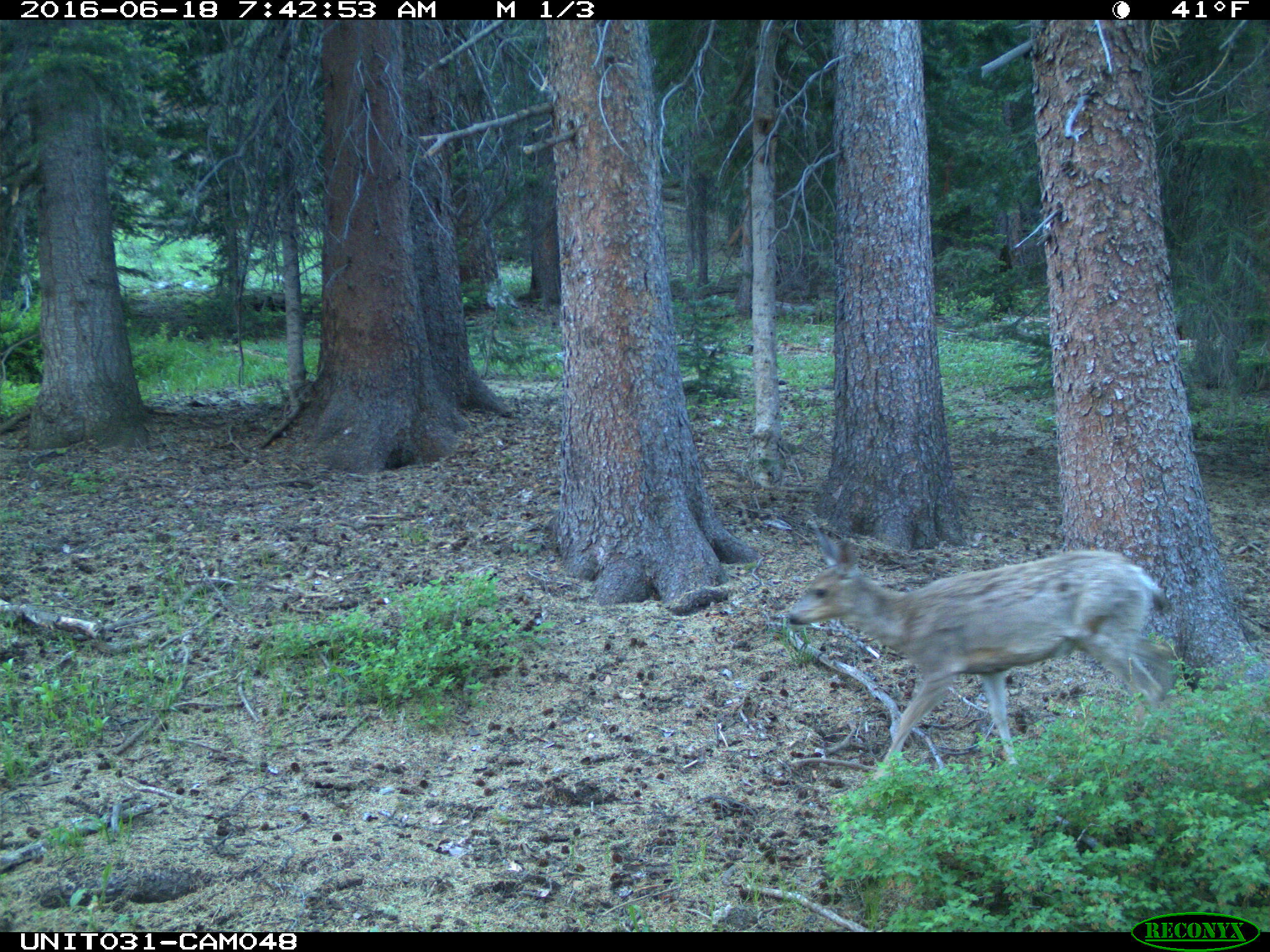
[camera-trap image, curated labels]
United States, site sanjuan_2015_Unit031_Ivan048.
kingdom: Animalia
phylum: Chordata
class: Mammalia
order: Artiodactyla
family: Cervidae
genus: Odocoileus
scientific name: Odocoileus hemionus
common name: mule deer